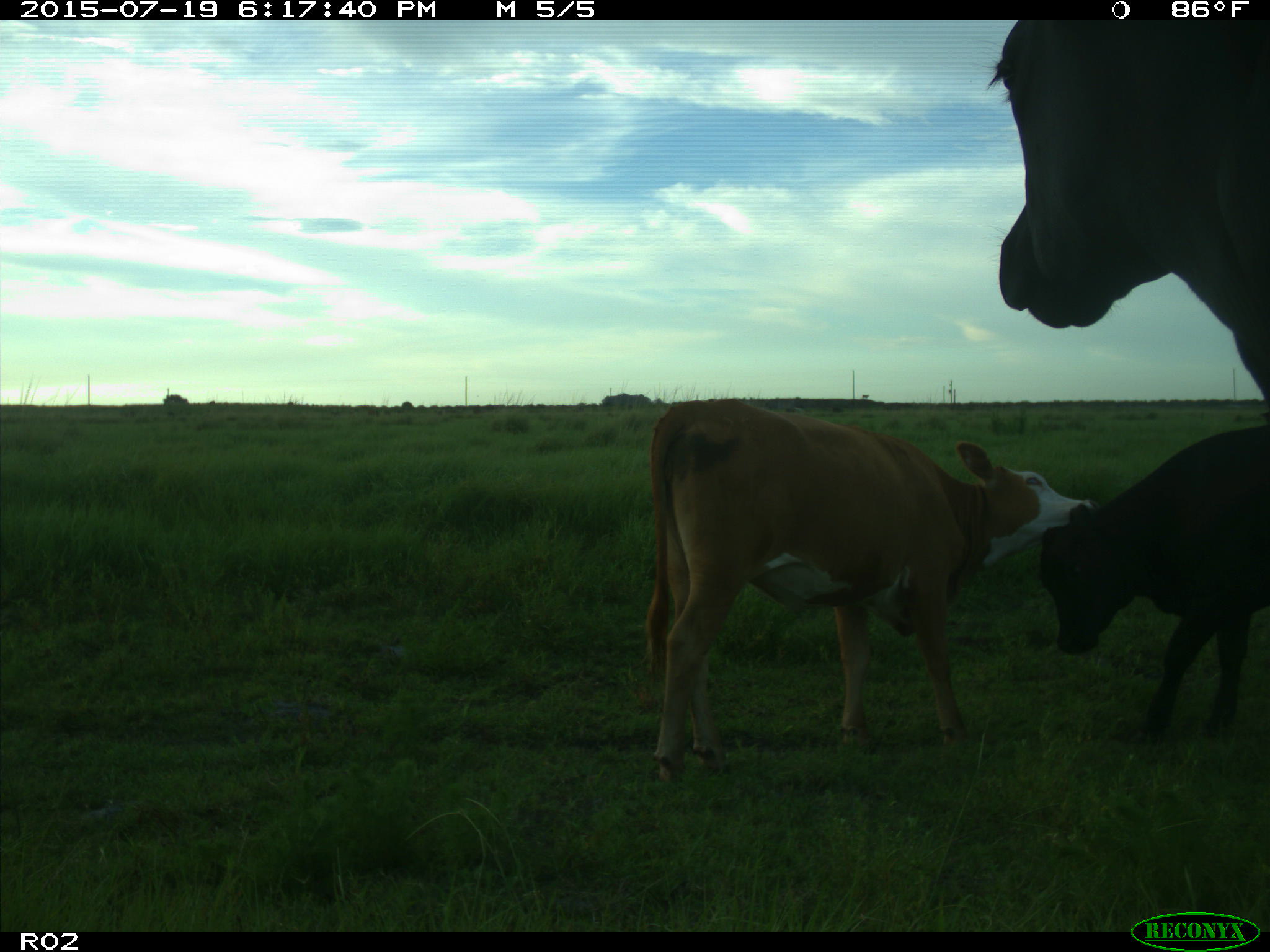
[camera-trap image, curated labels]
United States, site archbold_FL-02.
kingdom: Animalia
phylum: Chordata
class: Mammalia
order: Artiodactyla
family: Bovidae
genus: Bos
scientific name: Bos taurus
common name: domestic cow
Bos taurus (domestic cow).